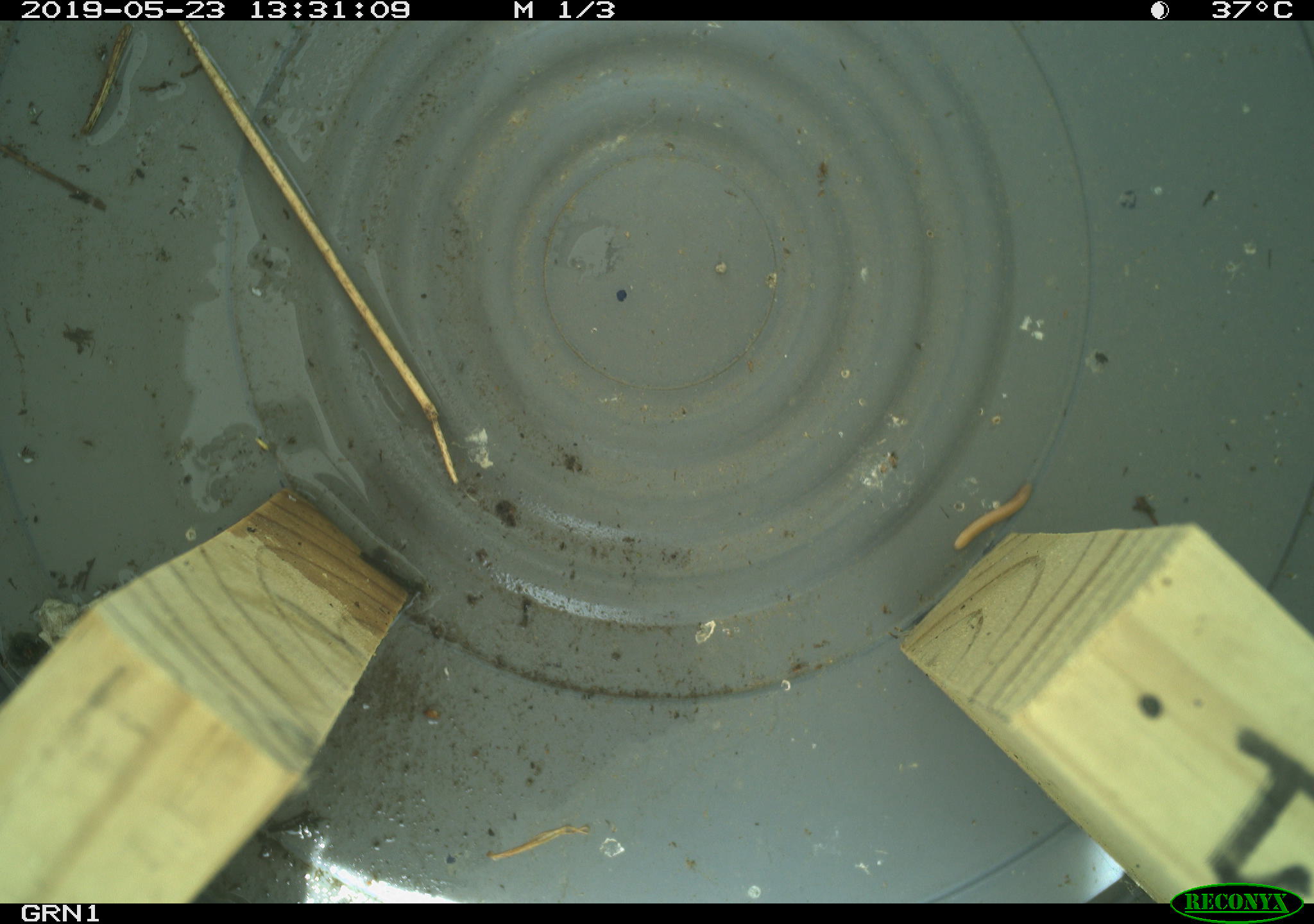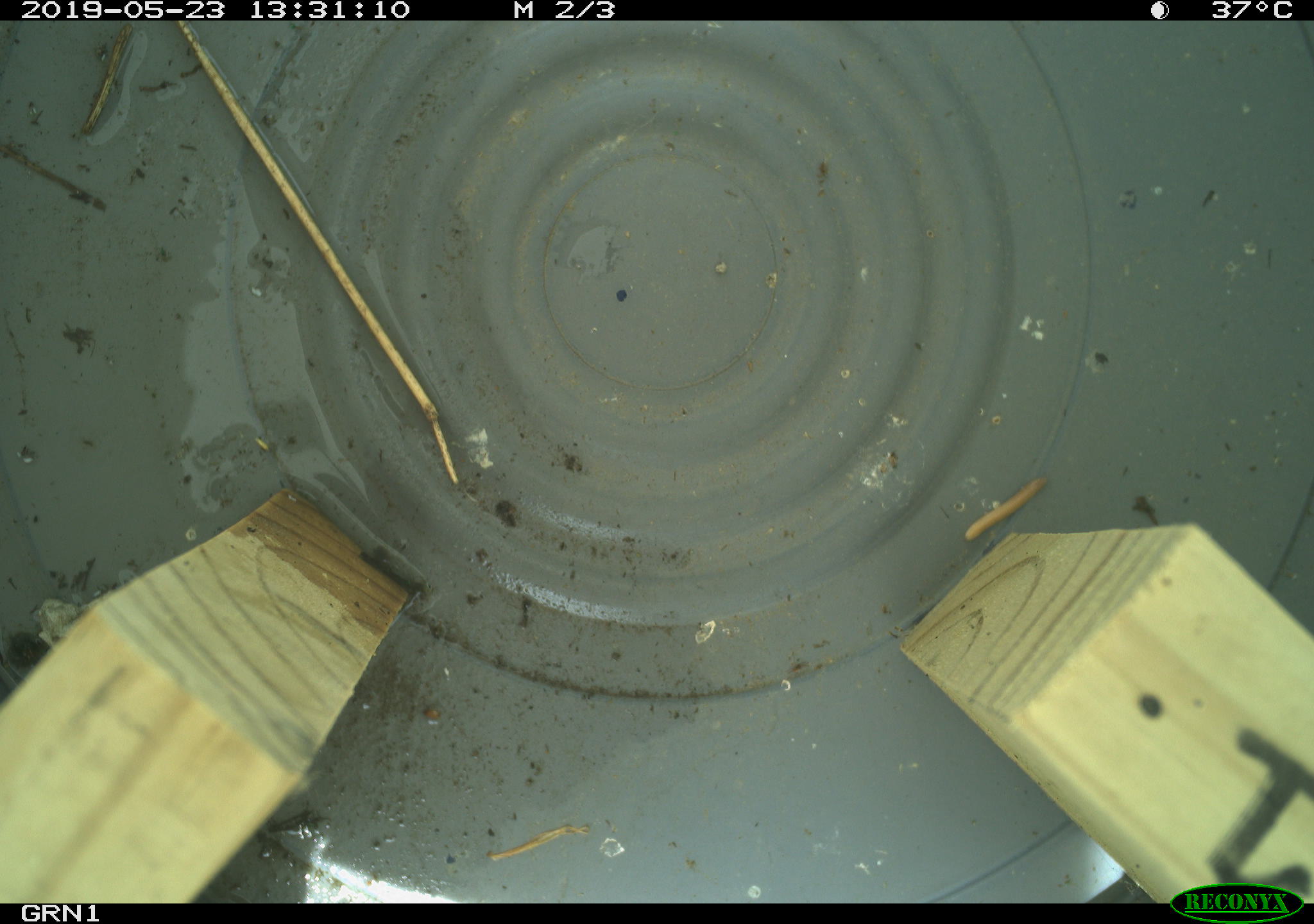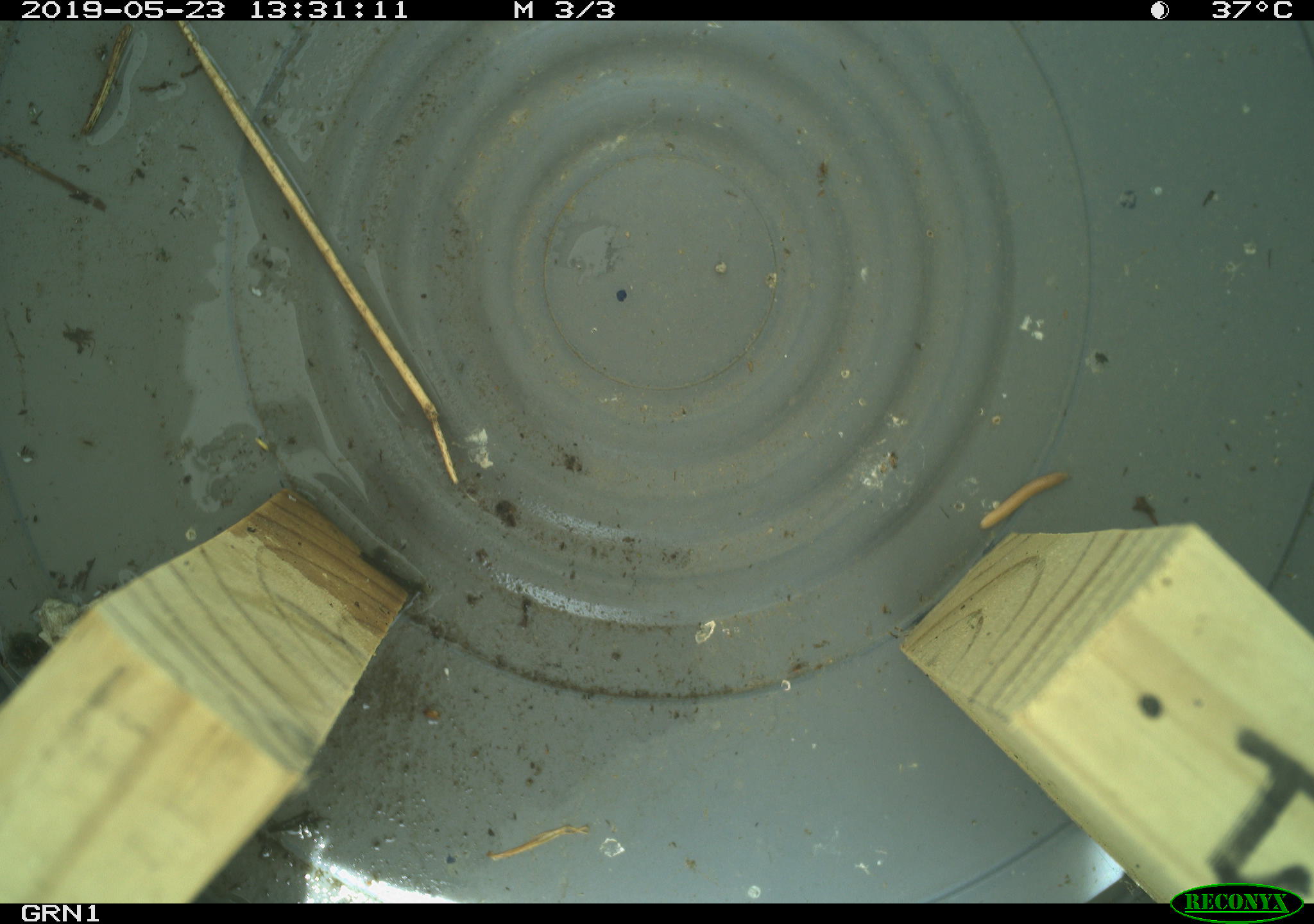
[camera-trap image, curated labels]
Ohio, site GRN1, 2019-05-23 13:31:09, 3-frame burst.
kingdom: Animalia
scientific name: Animalia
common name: animal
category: invertebrate